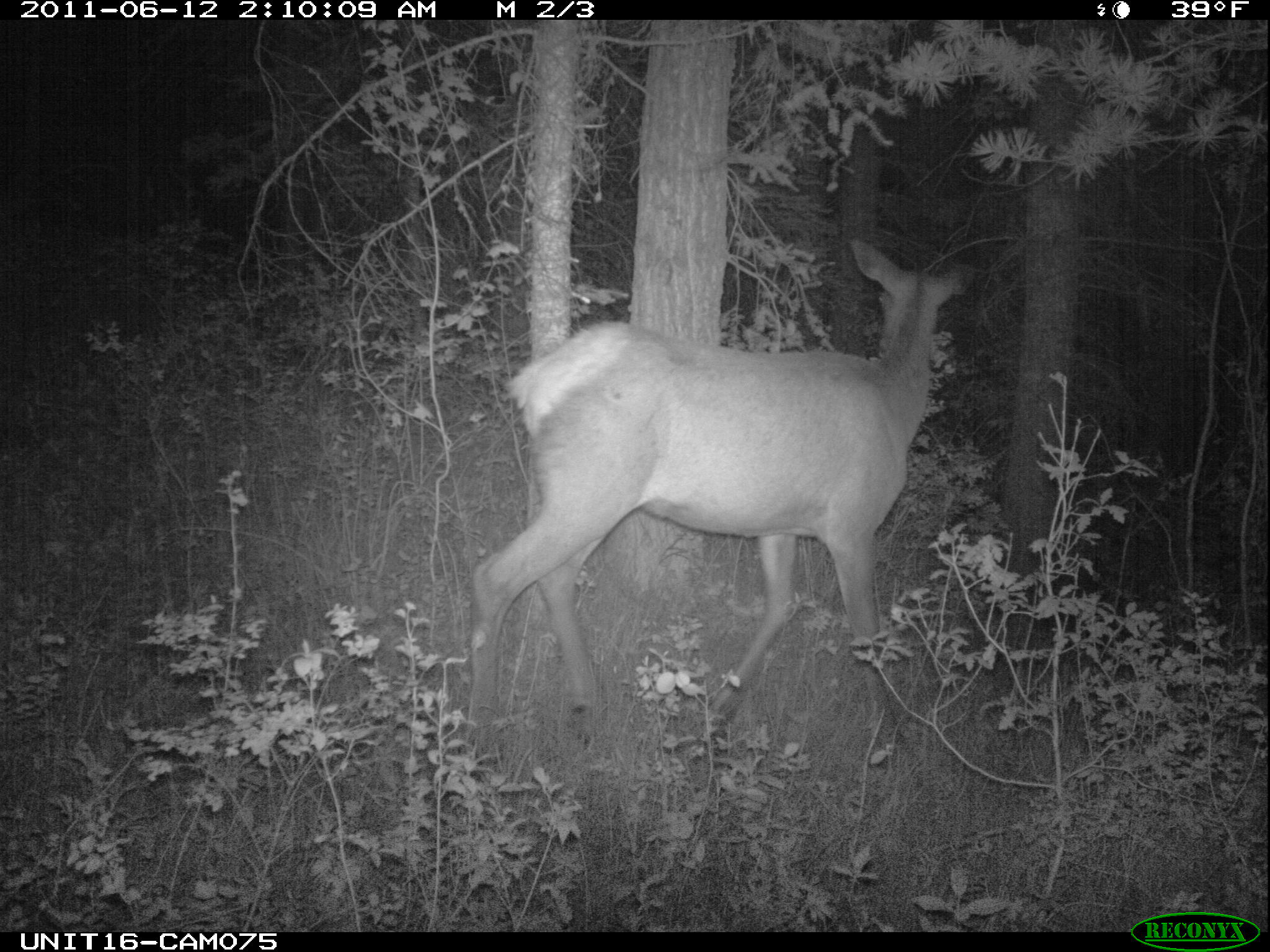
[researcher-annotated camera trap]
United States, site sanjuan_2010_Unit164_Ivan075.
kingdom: Animalia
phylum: Chordata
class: Mammalia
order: Artiodactyla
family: Cervidae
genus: Cervus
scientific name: Cervus elaphus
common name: red deer